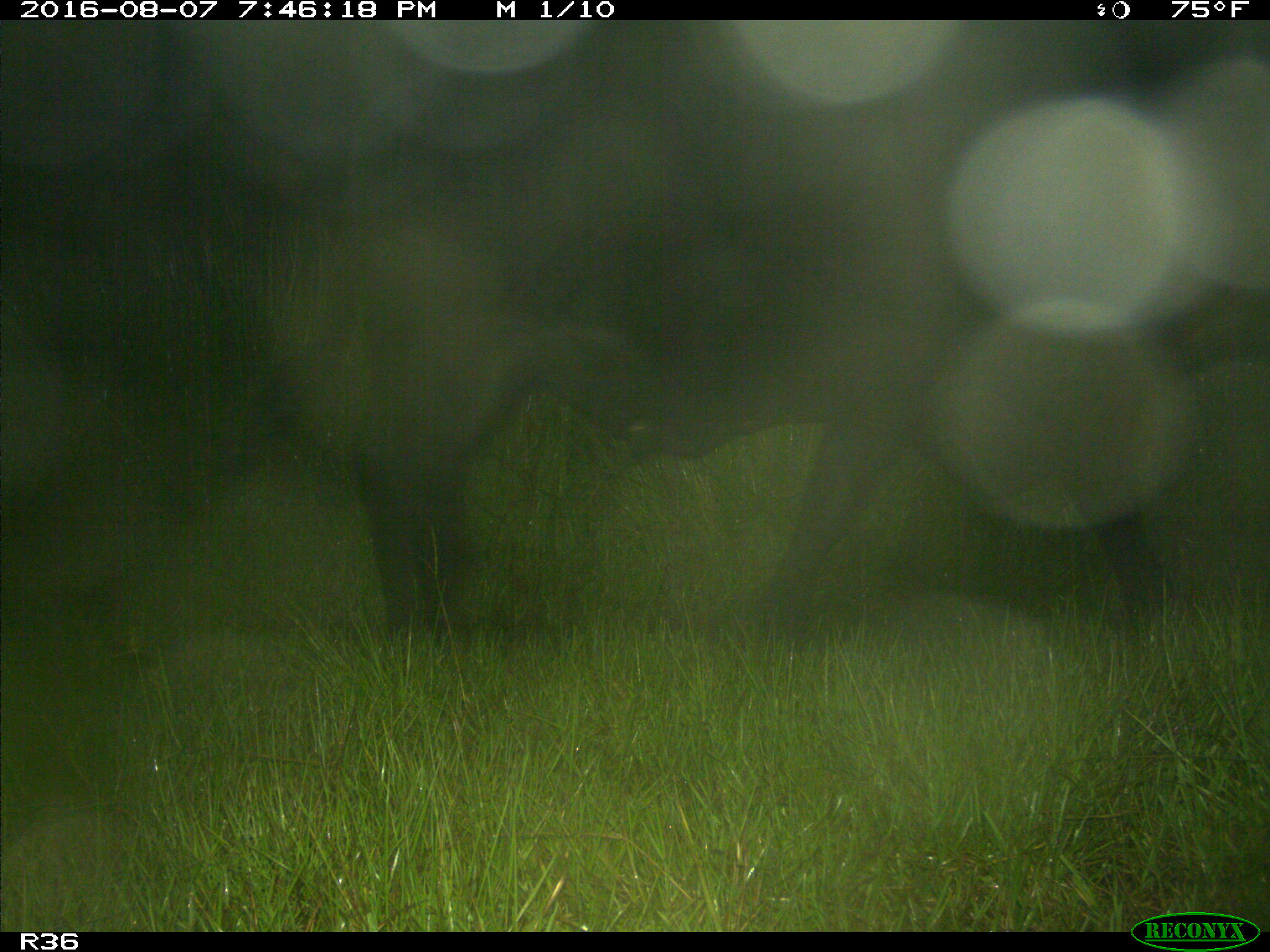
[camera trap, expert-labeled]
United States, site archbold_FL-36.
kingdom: Animalia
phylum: Chordata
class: Mammalia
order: Artiodactyla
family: Bovidae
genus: Bos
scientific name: Bos taurus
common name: domestic cow